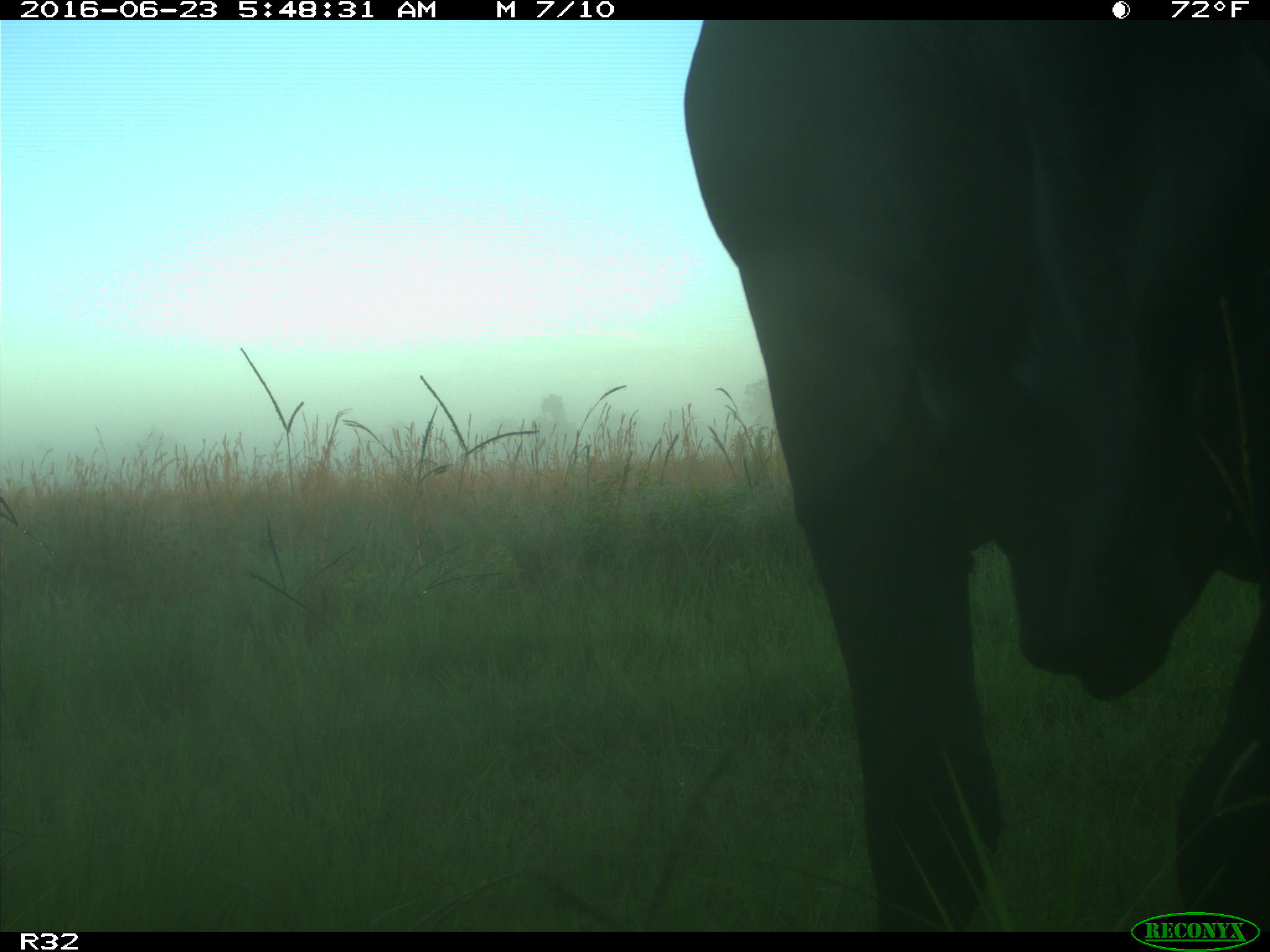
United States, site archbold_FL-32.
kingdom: Animalia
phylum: Chordata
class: Mammalia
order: Artiodactyla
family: Bovidae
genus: Bos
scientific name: Bos taurus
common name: domestic cow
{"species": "Bos taurus (domestic cow)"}